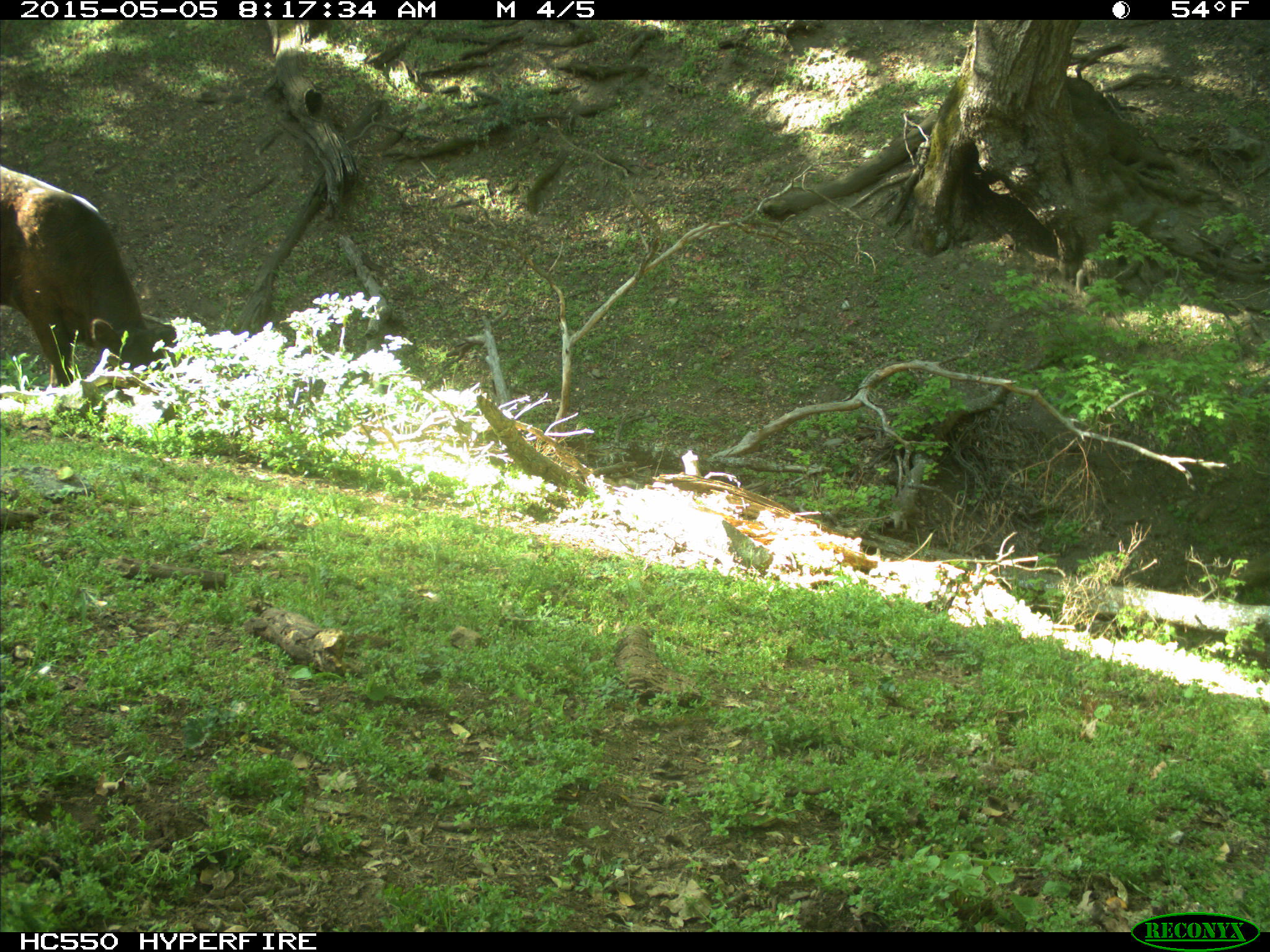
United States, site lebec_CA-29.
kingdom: Animalia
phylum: Chordata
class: Mammalia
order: Artiodactyla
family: Bovidae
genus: Bos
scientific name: Bos taurus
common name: domestic cow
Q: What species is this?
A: Bos taurus (domestic cow).